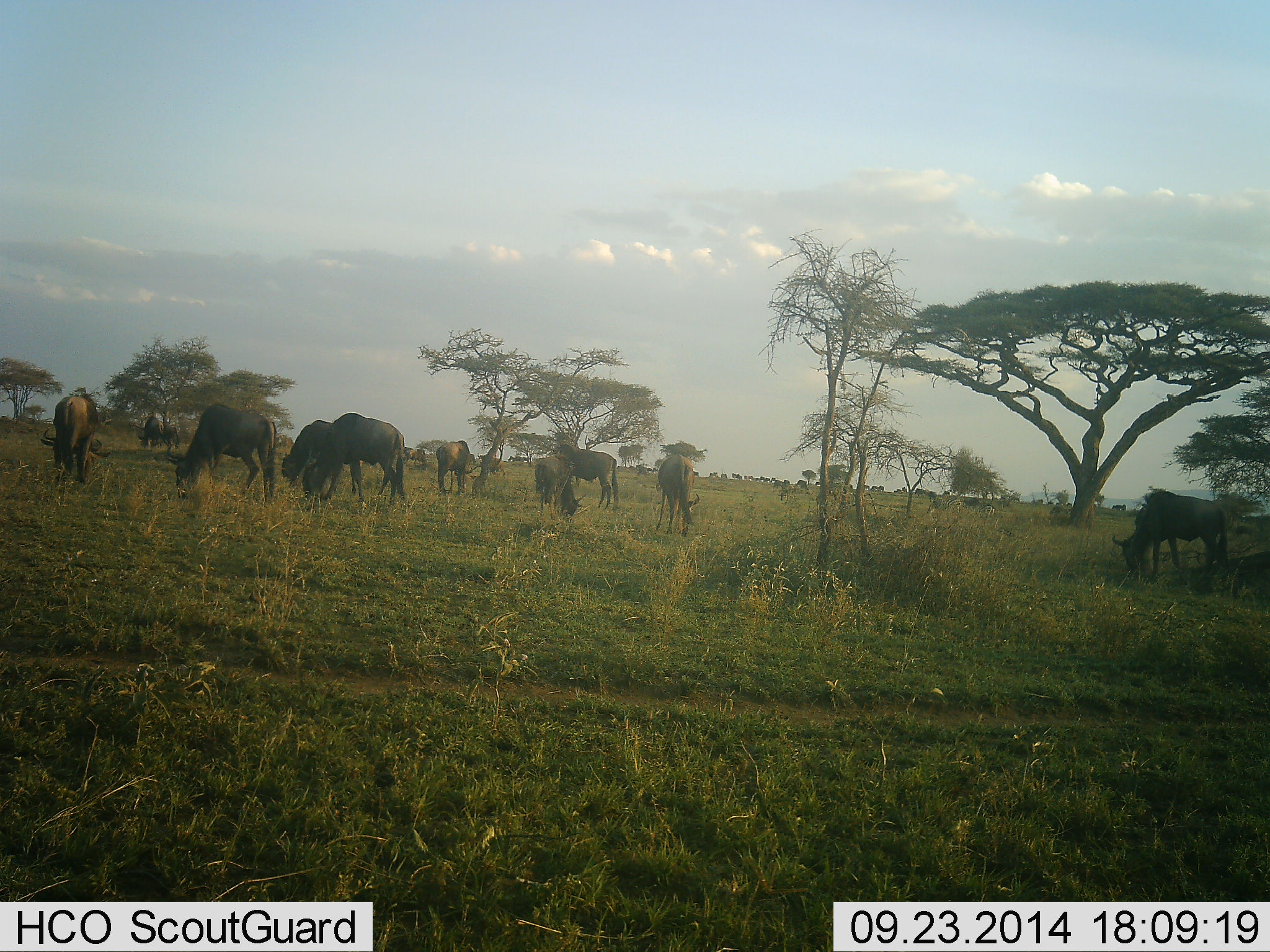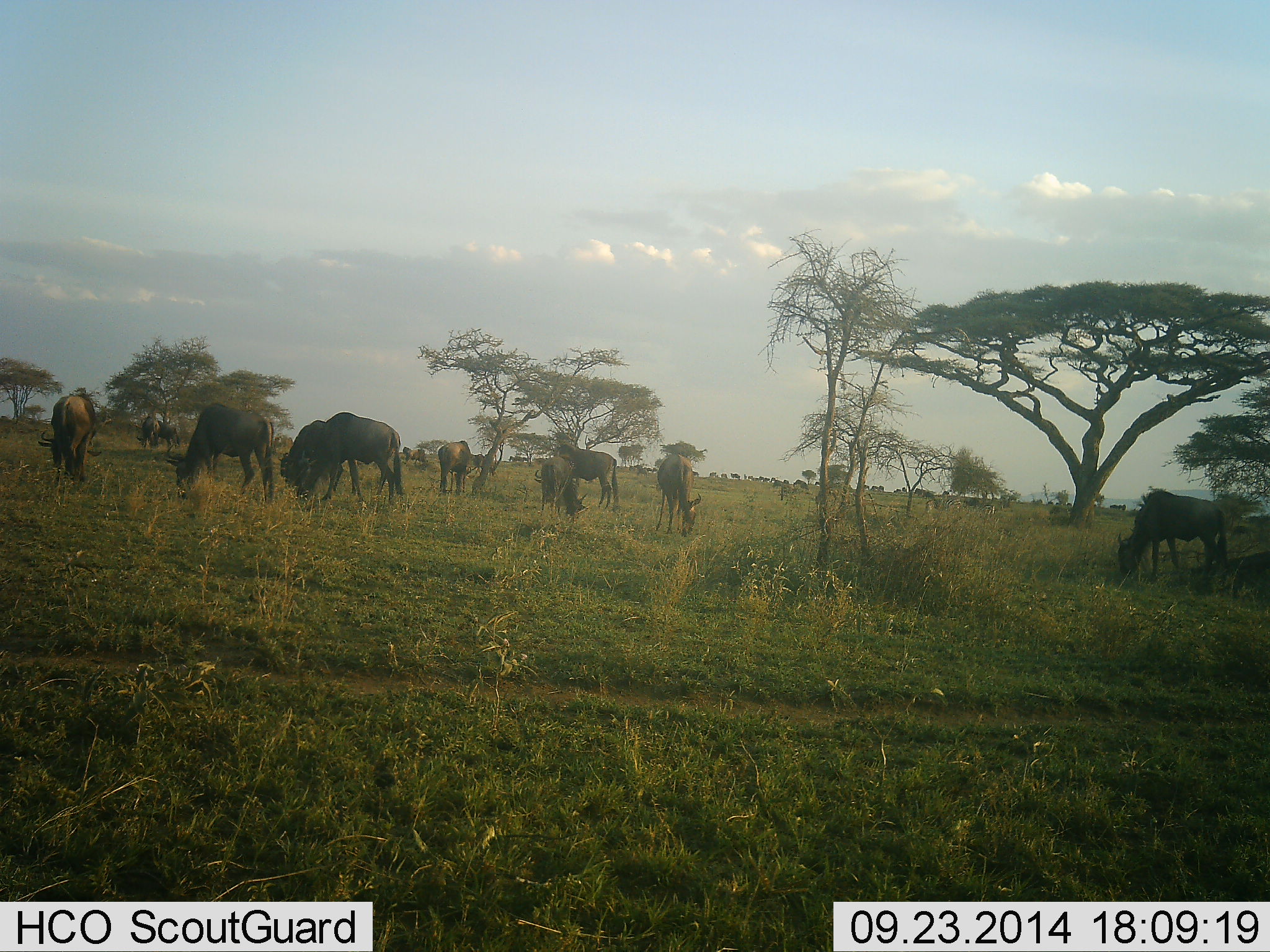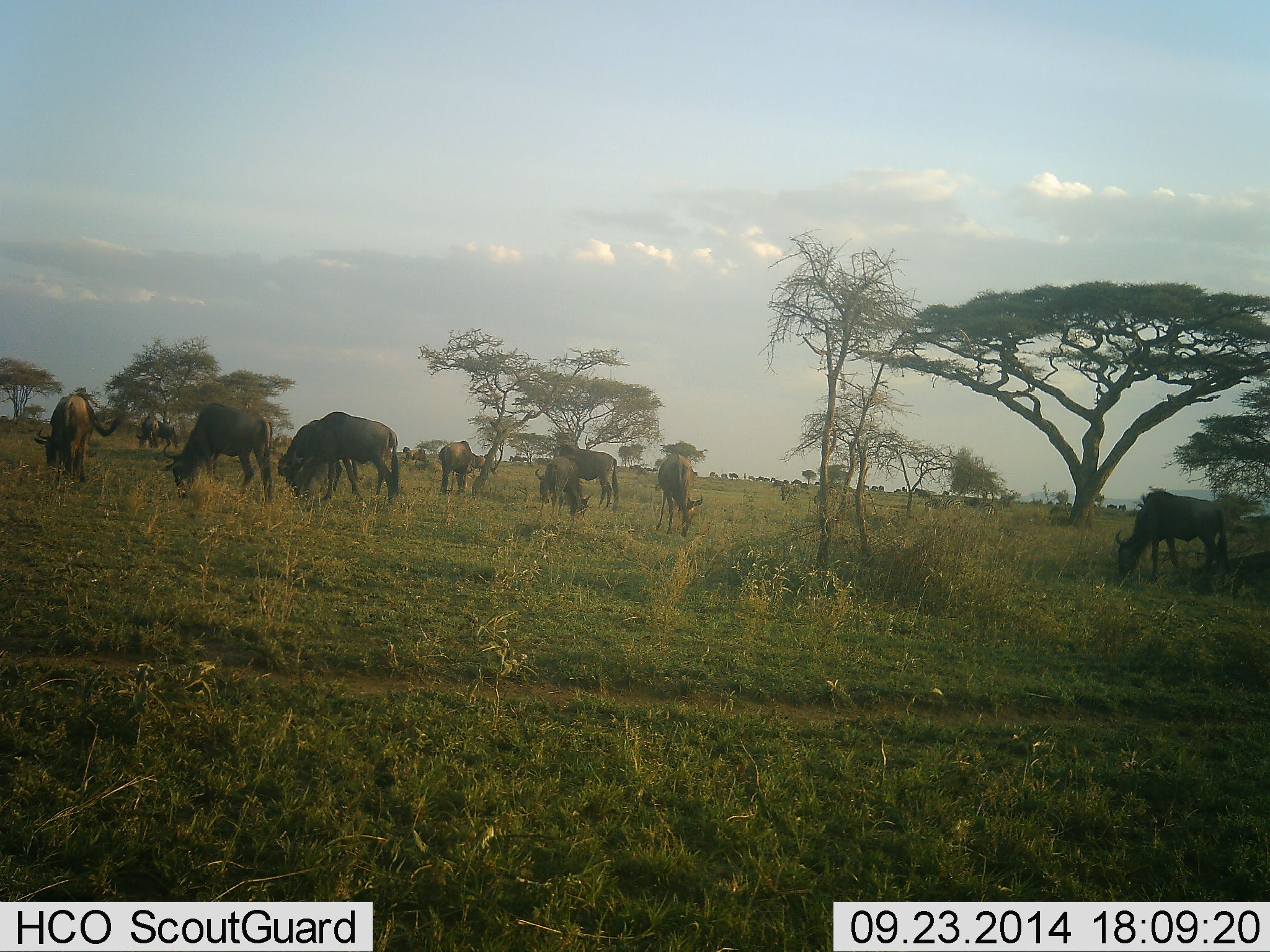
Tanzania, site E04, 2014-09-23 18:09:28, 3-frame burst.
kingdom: Animalia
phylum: Chordata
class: Mammalia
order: Artiodactyla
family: Bovidae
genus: Connochaetes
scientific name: Connochaetes taurinus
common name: blue wildebeest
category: wildebeest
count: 11-50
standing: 30%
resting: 0%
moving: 30%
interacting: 0%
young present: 0%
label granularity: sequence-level